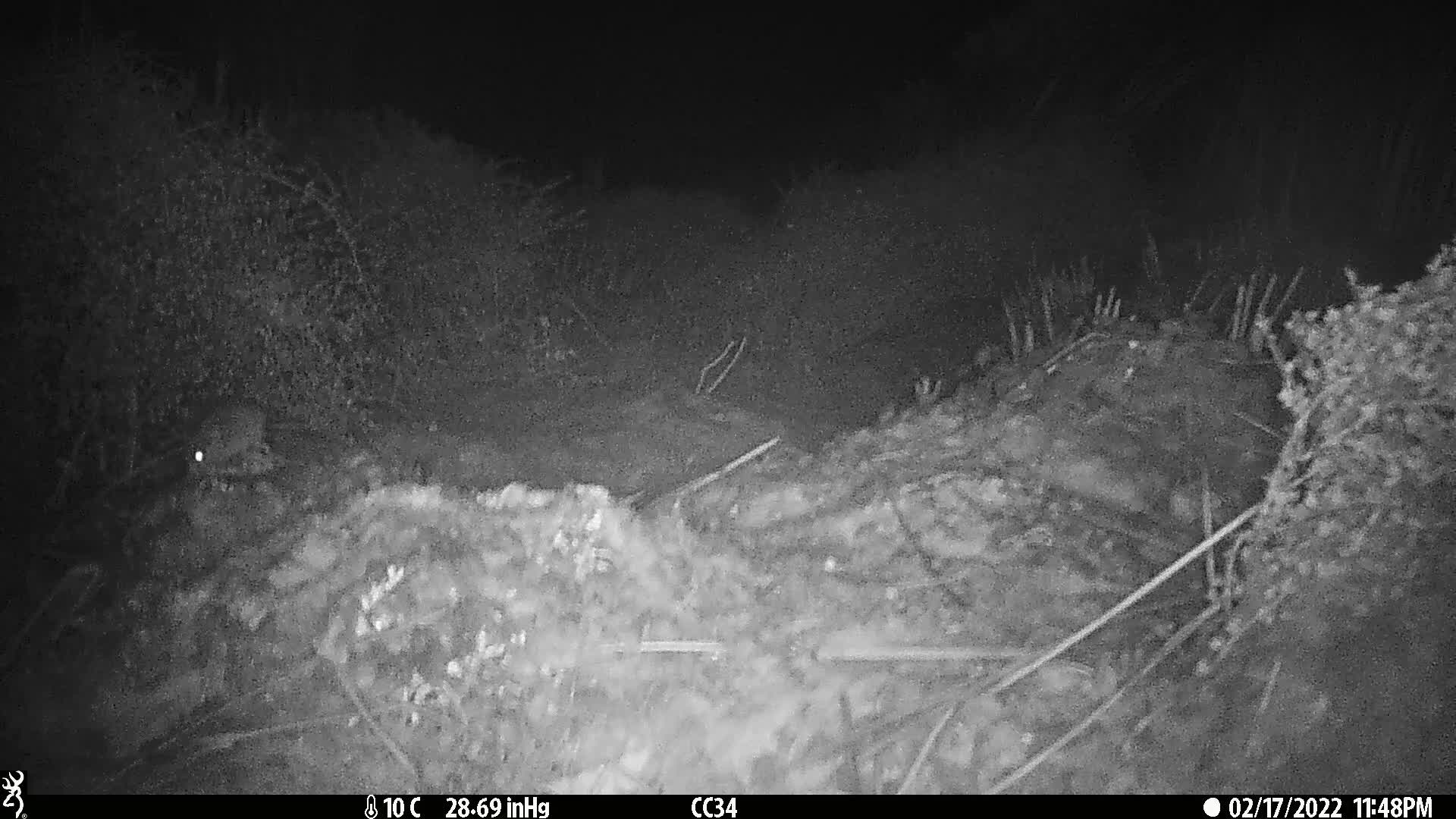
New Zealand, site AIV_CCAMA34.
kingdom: Animalia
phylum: Chordata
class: Mammalia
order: Rodentia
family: Muridae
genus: Mus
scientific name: Mus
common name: mouse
Mouse (Mus).